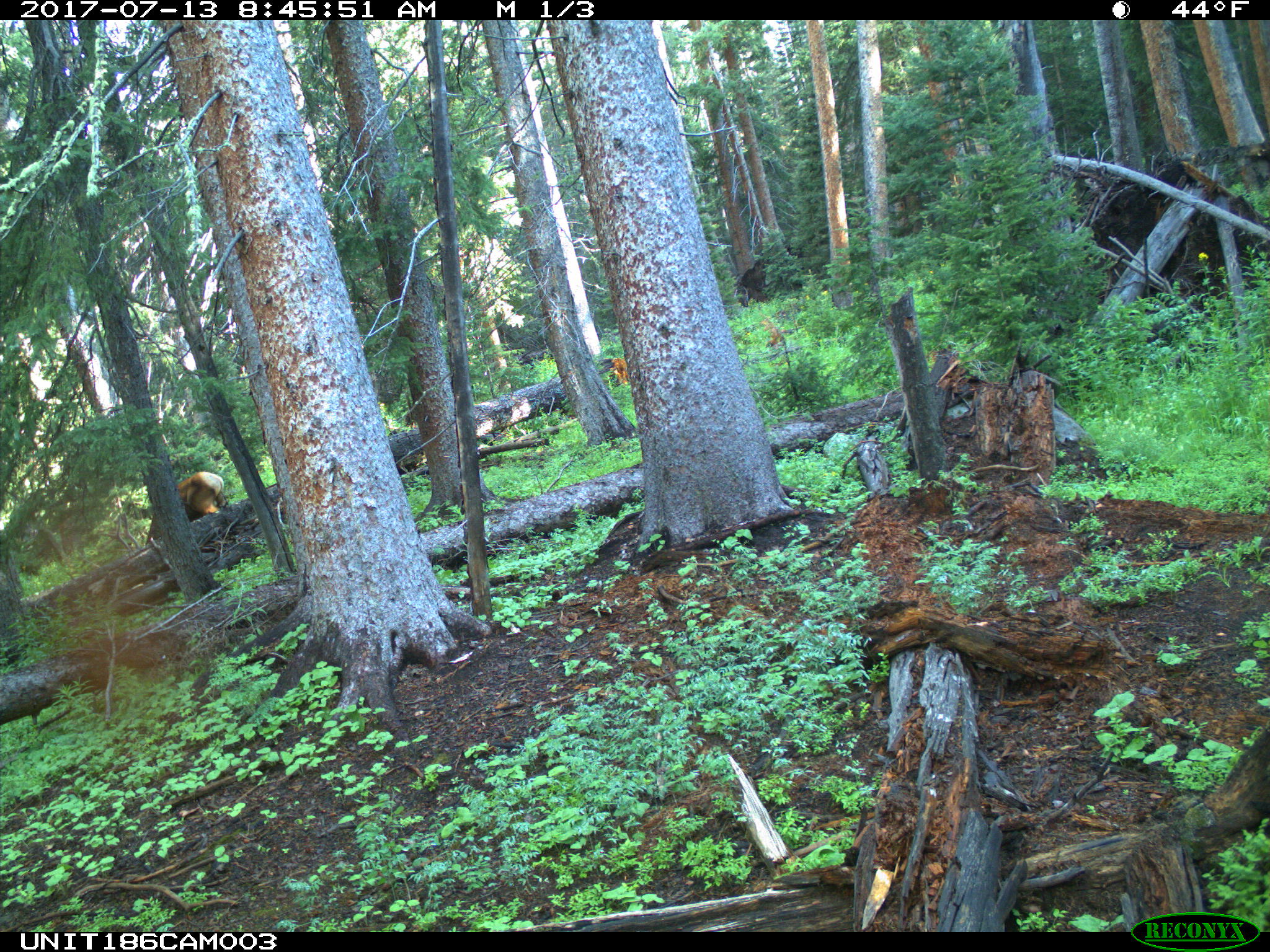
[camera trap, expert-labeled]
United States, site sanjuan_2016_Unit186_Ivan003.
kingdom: Animalia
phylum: Chordata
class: Mammalia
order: Artiodactyla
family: Cervidae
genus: Cervus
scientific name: Cervus elaphus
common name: red deer